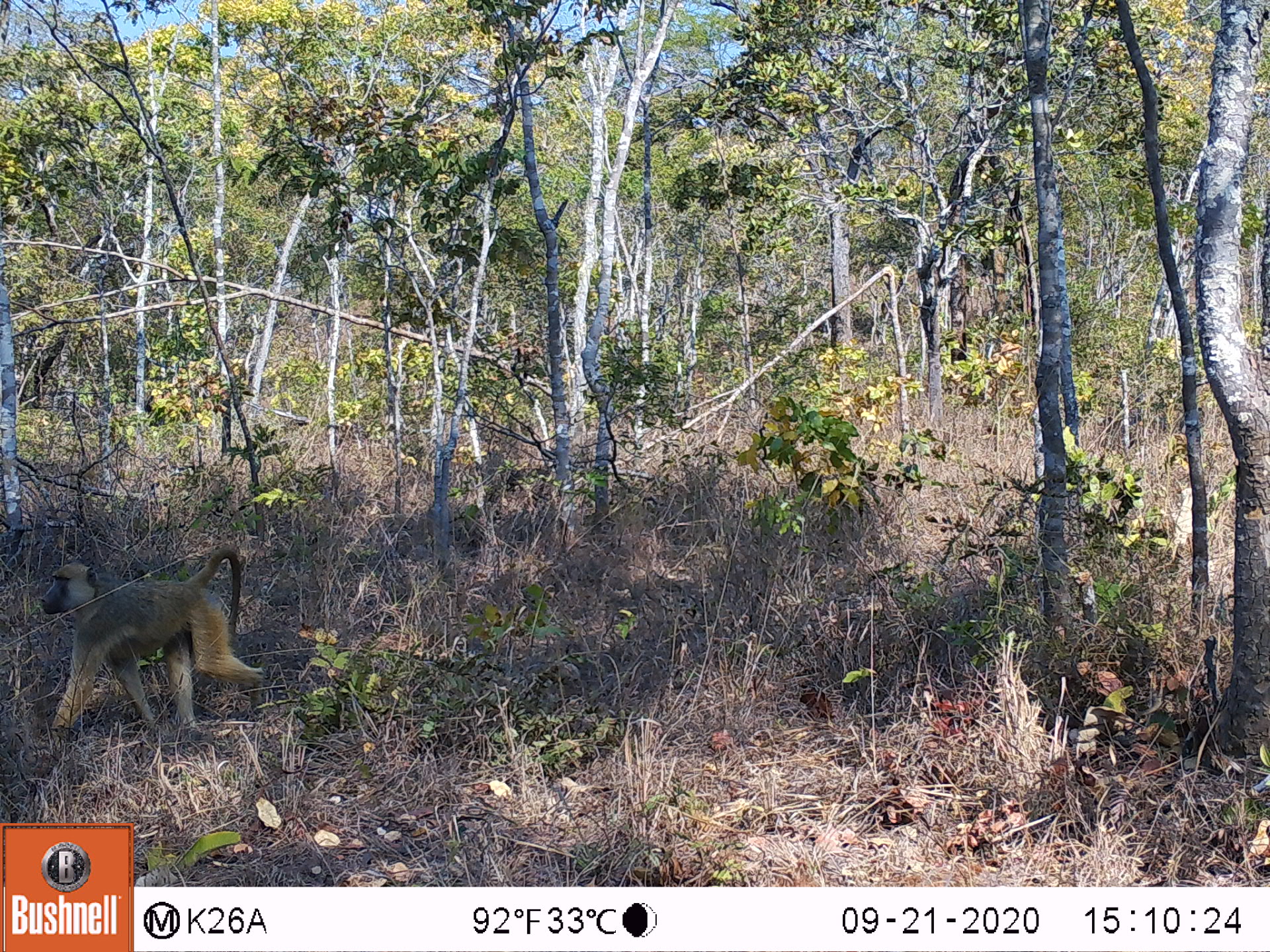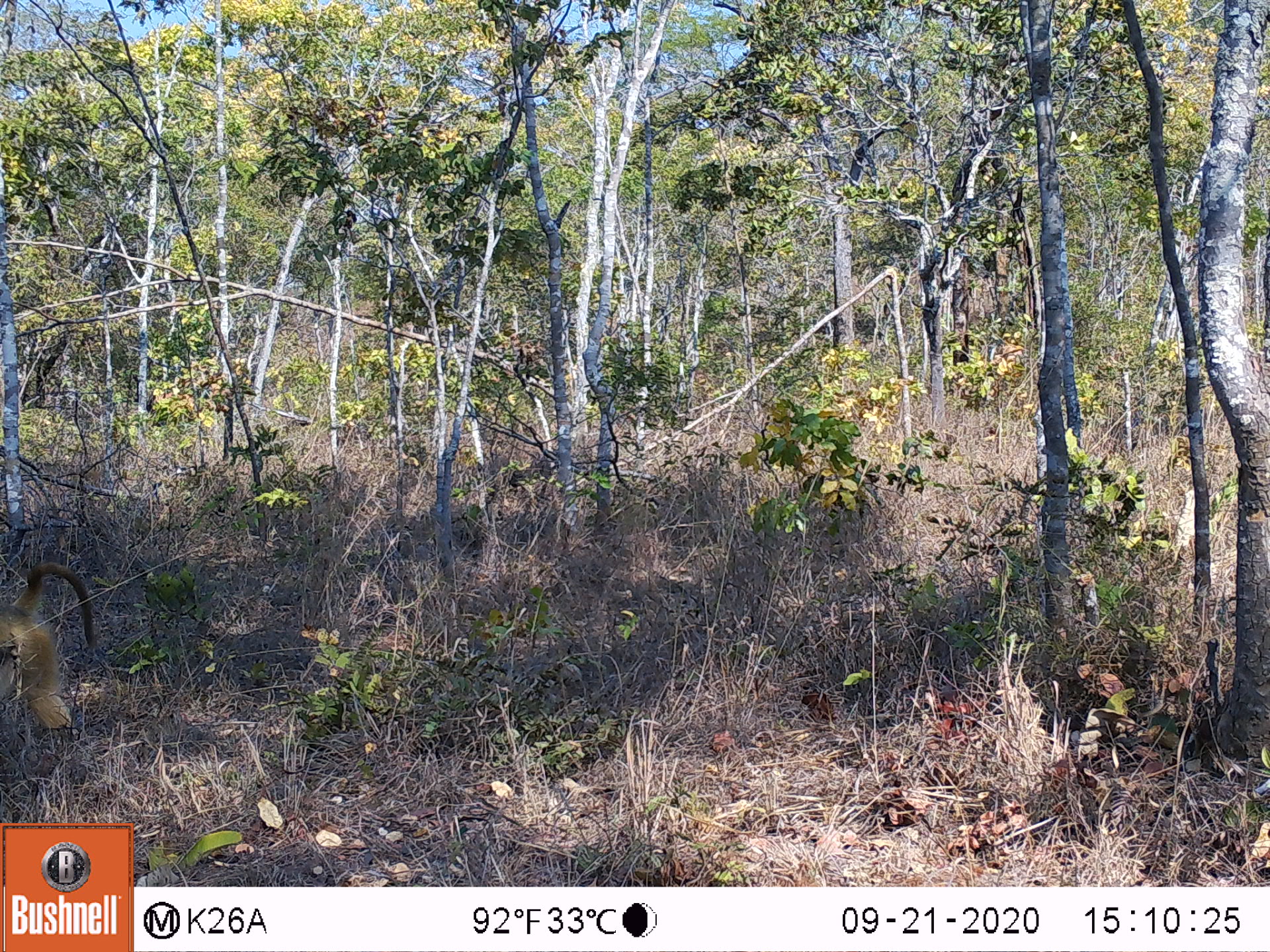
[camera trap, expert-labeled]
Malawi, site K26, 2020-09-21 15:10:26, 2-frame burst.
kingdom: Animalia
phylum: Chordata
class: Mammalia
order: Primates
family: Cercopithecidae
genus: Papio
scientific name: Papio cynocephalus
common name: yellow baboon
Yellow baboon (Papio cynocephalus), count 1.